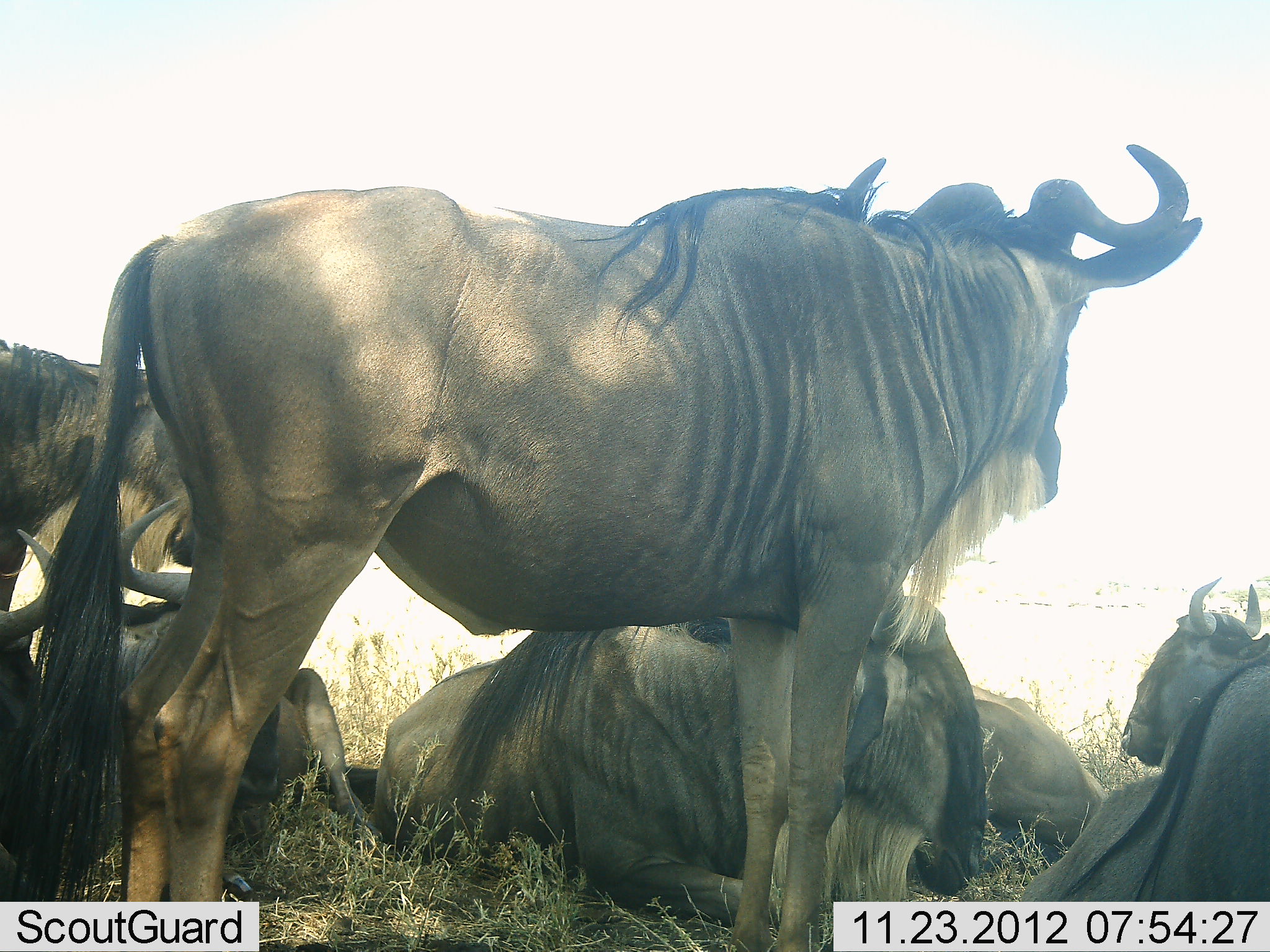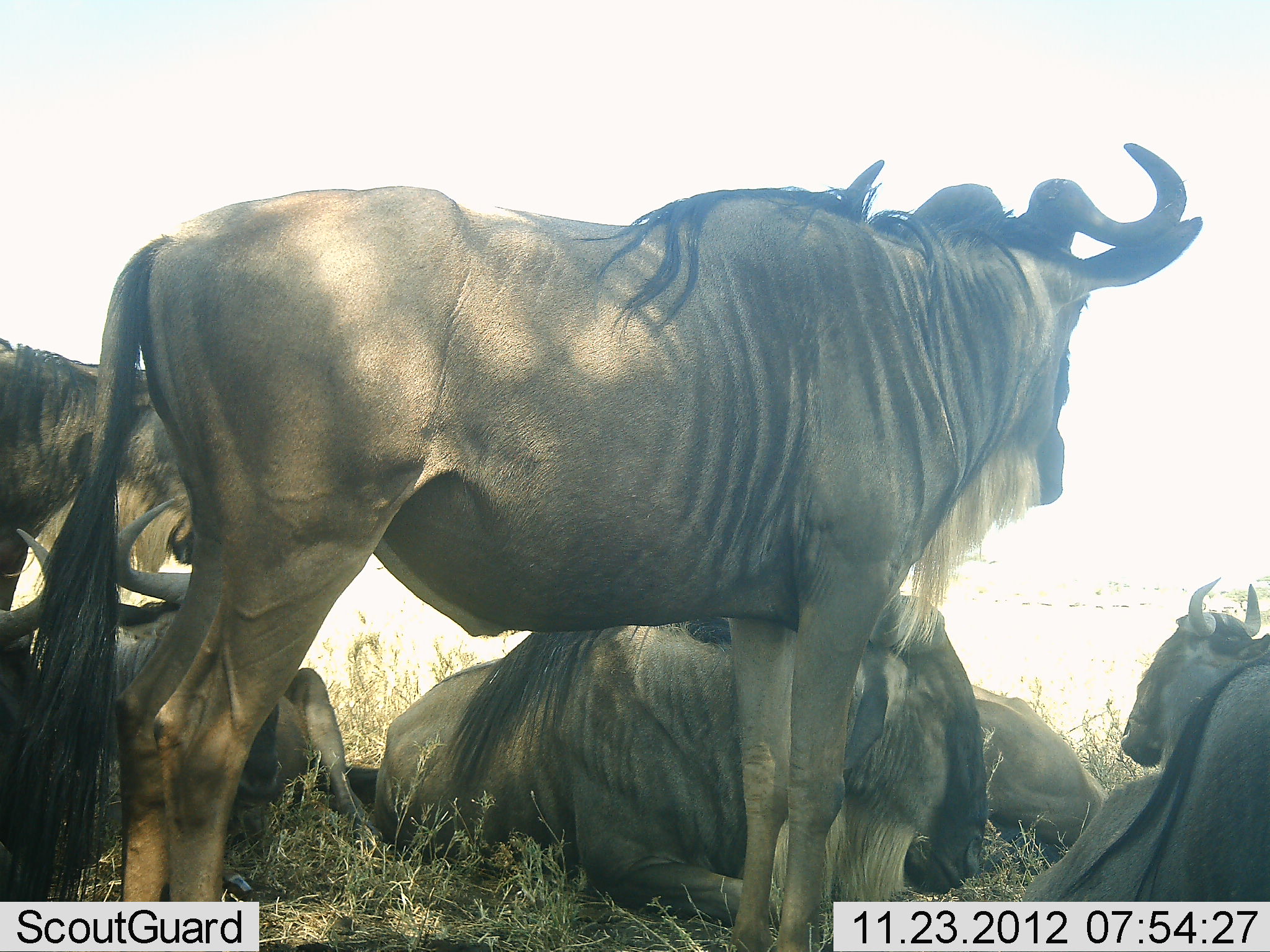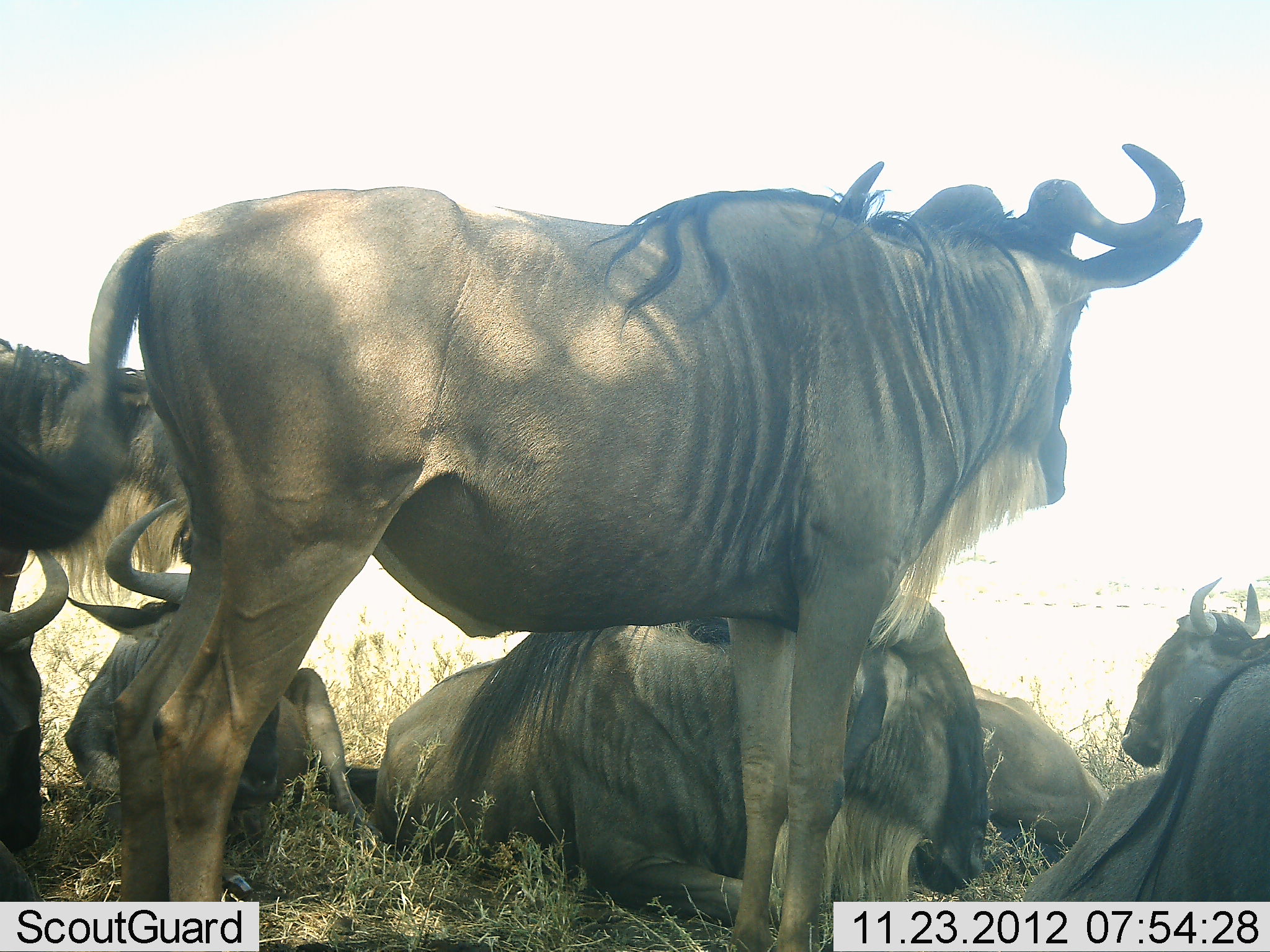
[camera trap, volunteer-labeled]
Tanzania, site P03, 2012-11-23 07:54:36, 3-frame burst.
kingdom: Animalia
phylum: Chordata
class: Mammalia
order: Artiodactyla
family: Bovidae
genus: Connochaetes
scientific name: Connochaetes taurinus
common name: blue wildebeest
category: wildebeest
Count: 6.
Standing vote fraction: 60%.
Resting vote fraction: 100%.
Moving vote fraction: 0%.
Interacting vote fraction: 0%.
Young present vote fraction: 0%.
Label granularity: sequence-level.